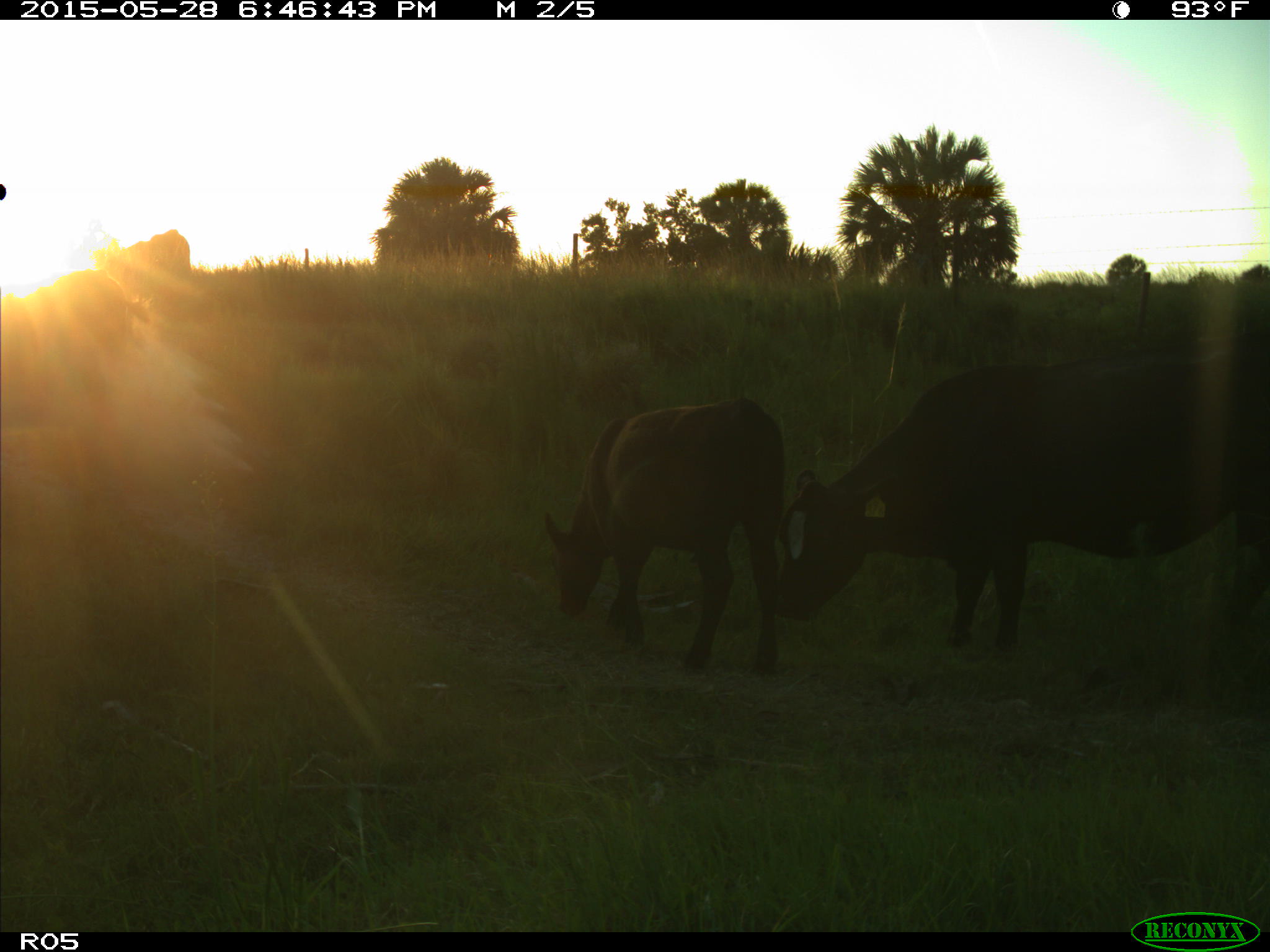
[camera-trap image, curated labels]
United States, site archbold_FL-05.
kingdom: Animalia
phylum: Chordata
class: Mammalia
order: Artiodactyla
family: Bovidae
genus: Bos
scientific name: Bos taurus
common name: domestic cow